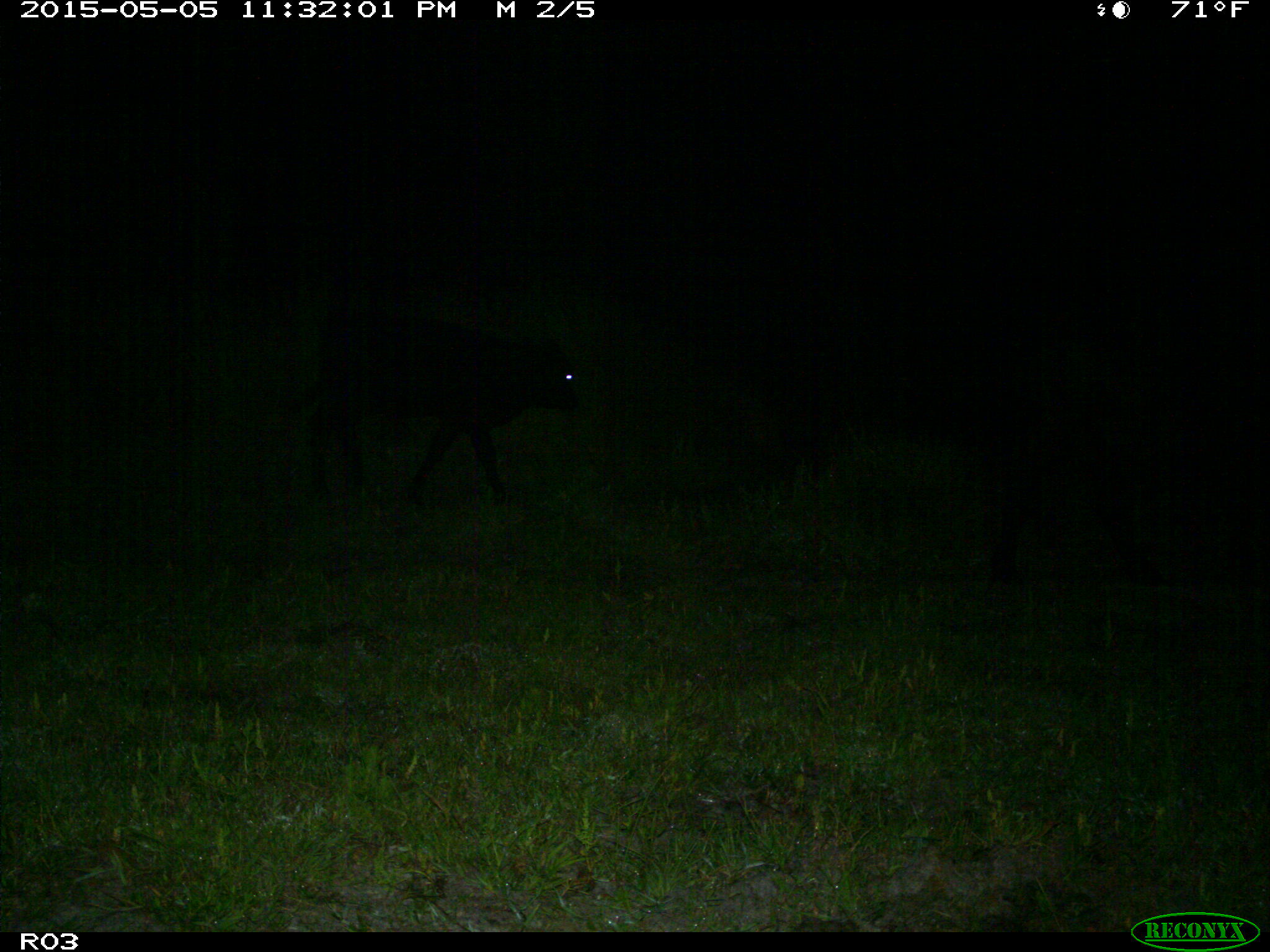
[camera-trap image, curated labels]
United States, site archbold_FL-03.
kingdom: Animalia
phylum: Chordata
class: Mammalia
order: Artiodactyla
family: Bovidae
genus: Bos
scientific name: Bos taurus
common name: domestic cow